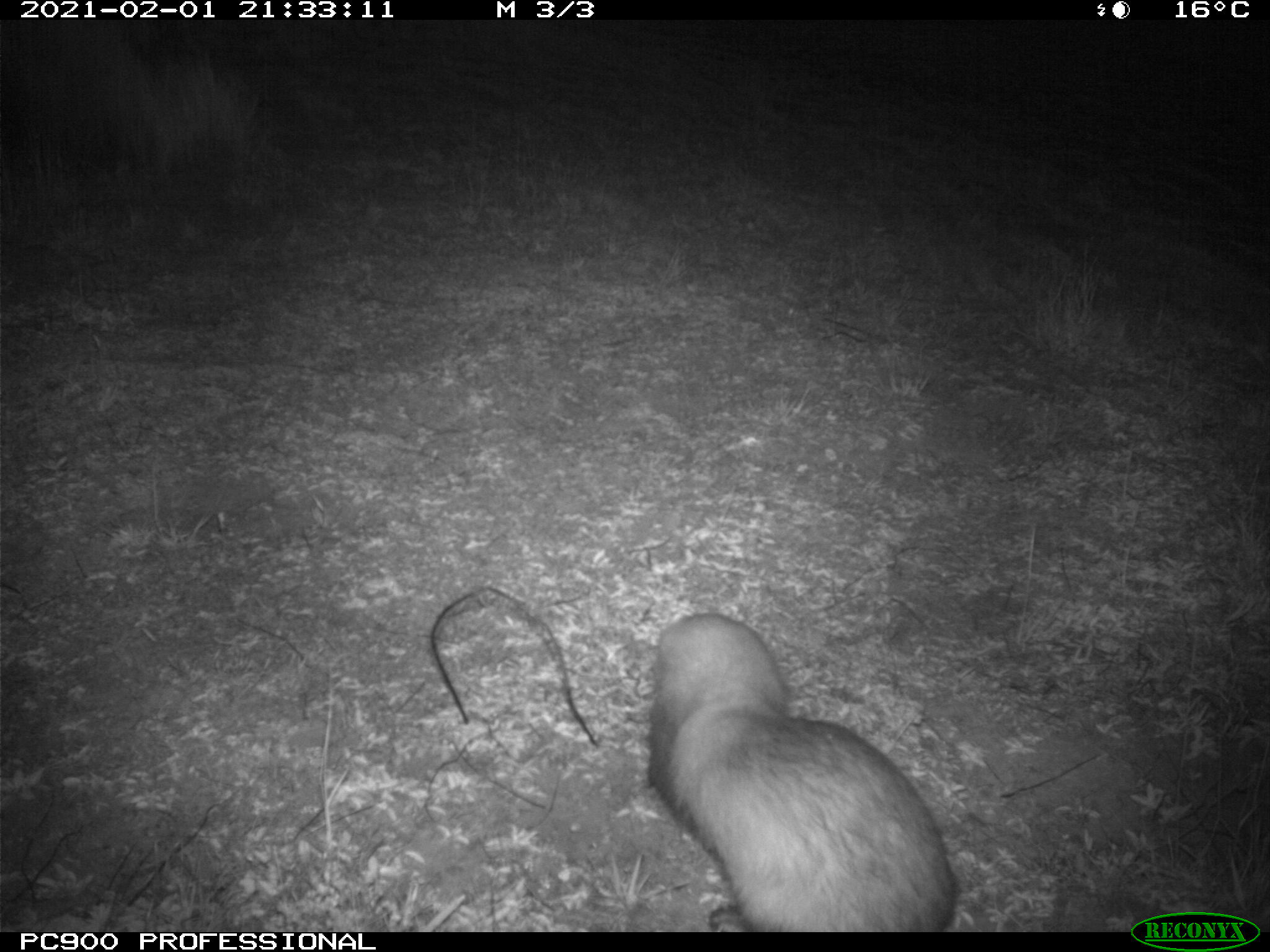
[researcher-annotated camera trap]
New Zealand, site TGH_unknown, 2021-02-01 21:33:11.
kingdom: Animalia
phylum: Chordata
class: Mammalia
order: Carnivora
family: Mustelidae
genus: Mustela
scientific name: Mustela furo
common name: ferret